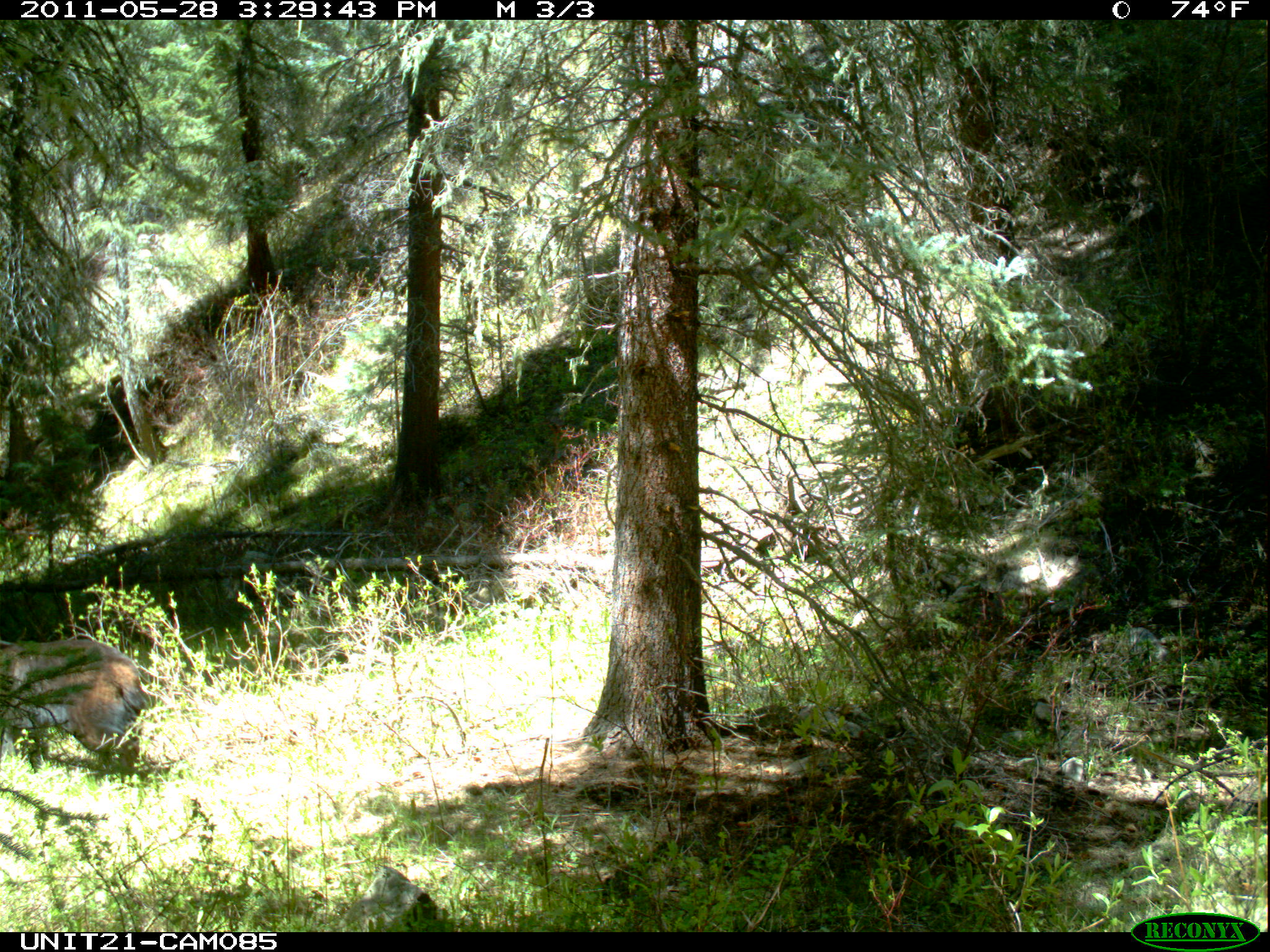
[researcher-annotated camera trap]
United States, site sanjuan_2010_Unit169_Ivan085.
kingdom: Animalia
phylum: Chordata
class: Mammalia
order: Carnivora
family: Ursidae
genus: Ursus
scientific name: Ursus americanus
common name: american black bear